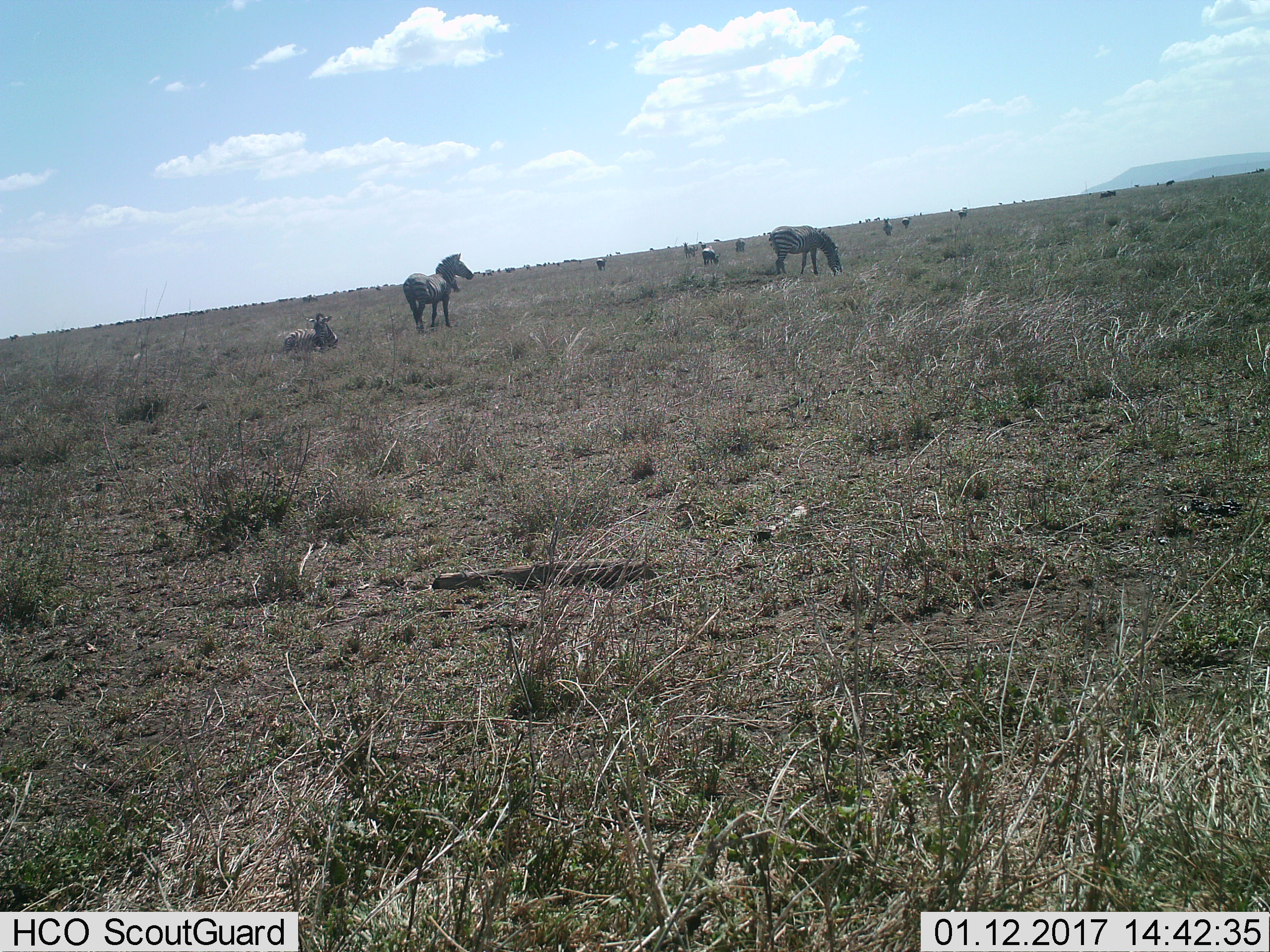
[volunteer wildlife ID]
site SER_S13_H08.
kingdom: Animalia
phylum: Chordata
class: Mammalia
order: Perissodactyla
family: Equidae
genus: Equus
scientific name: Equus quagga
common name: plains zebra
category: zebraplains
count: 11-50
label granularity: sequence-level